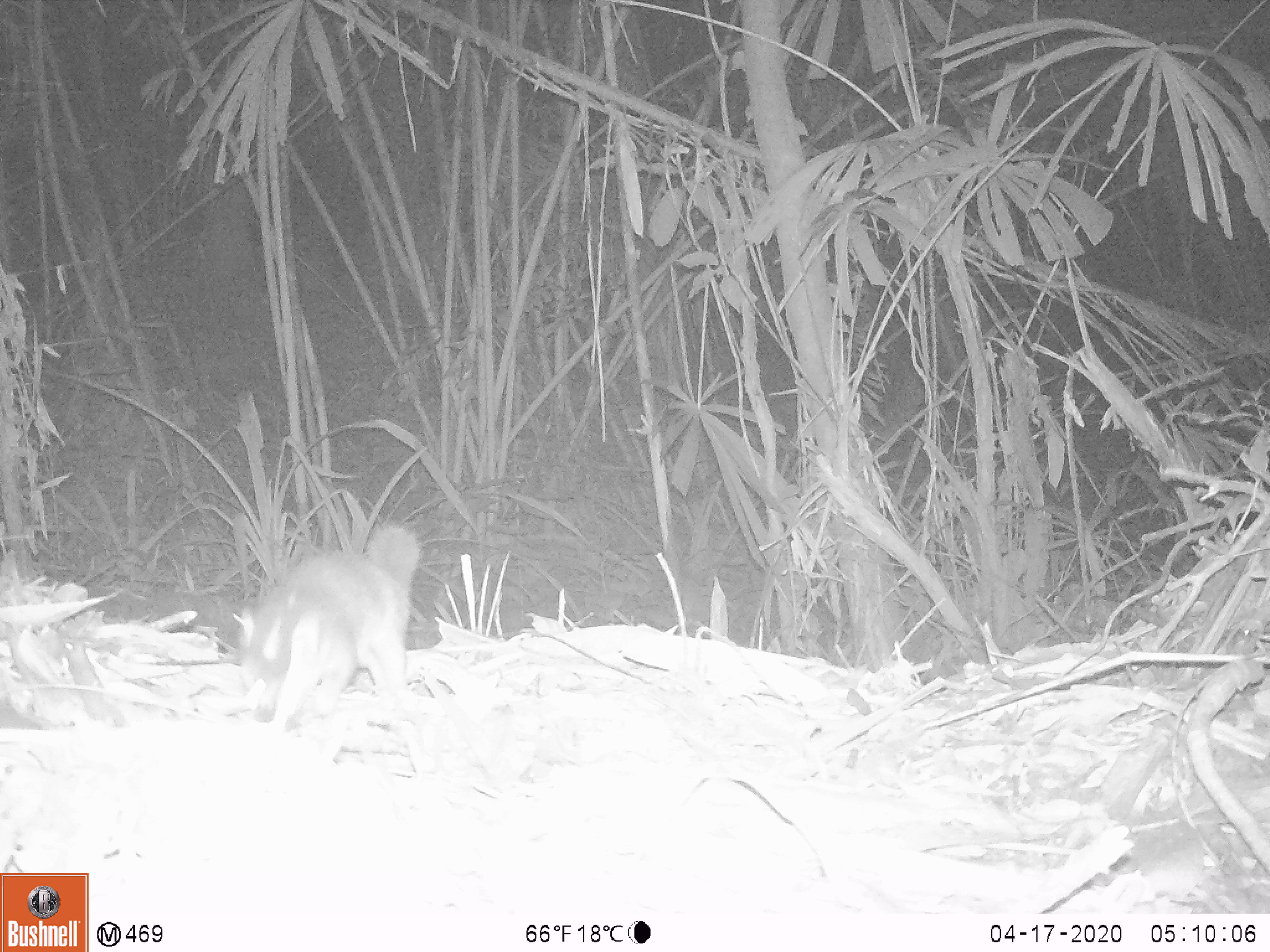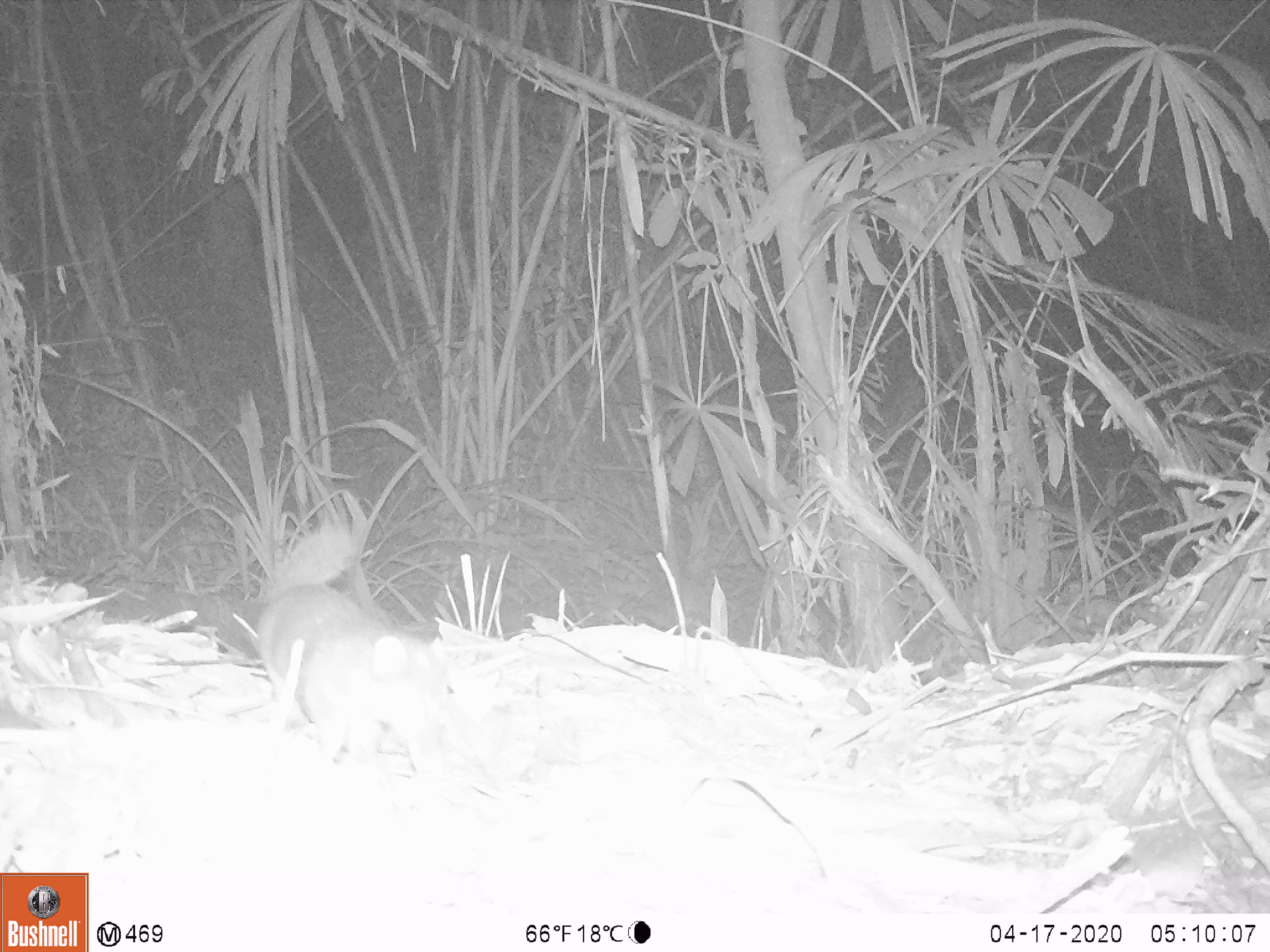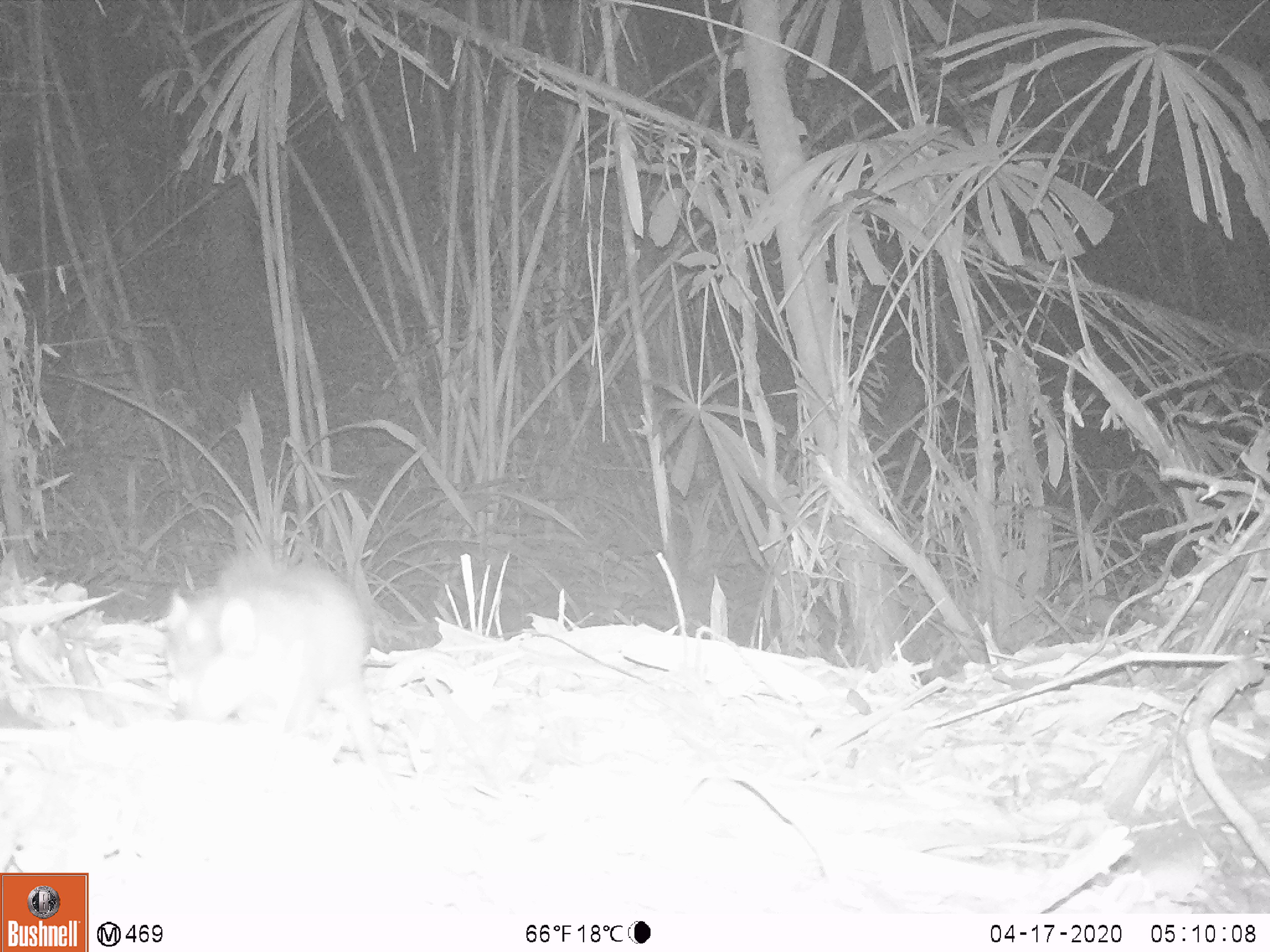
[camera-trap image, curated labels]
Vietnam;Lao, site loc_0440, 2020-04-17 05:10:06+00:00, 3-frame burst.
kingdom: Animalia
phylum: Chordata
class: Mammalia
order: Carnivora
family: Mustelidae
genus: Melogale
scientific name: Melogale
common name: ferret badger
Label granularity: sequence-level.